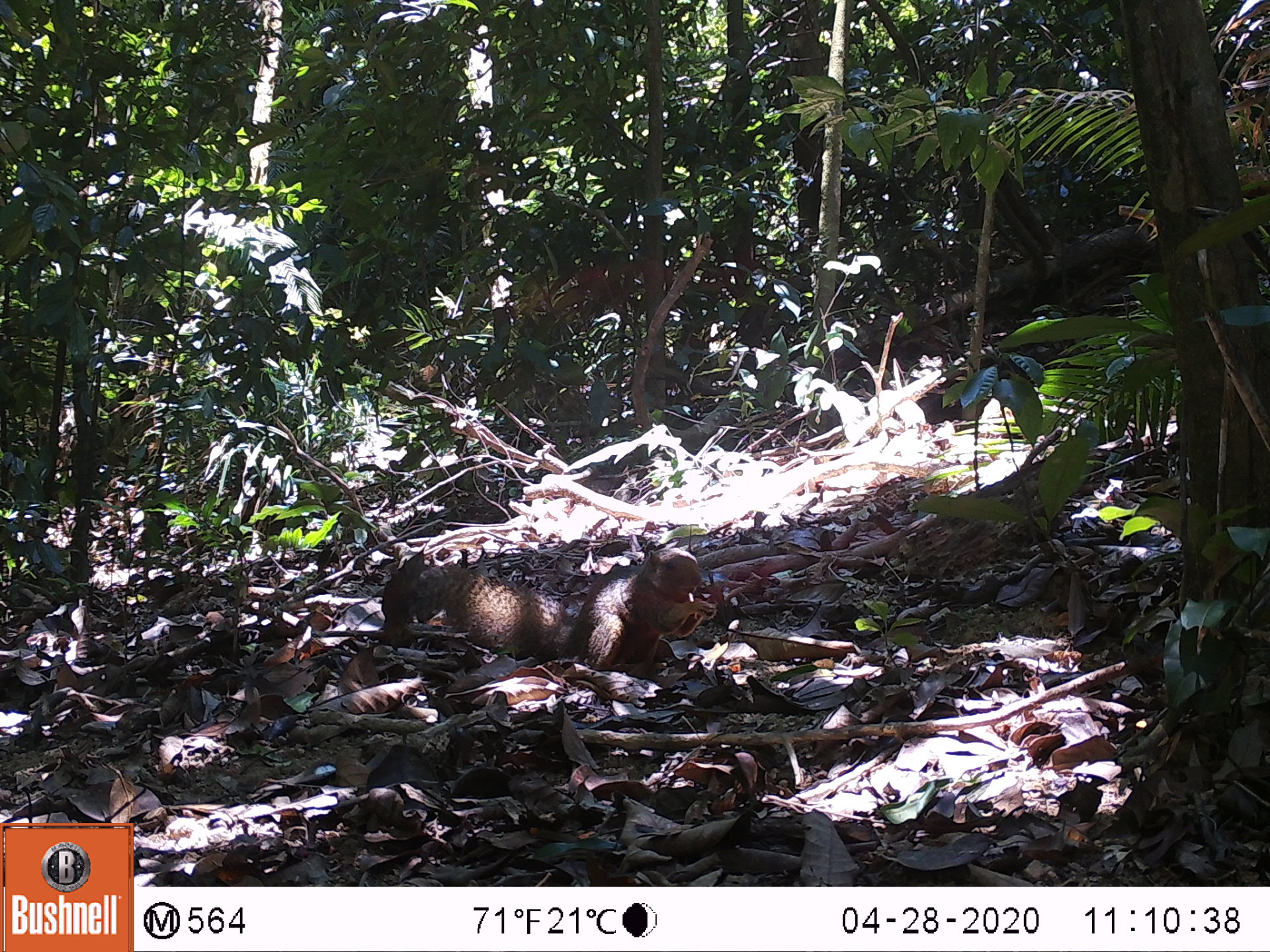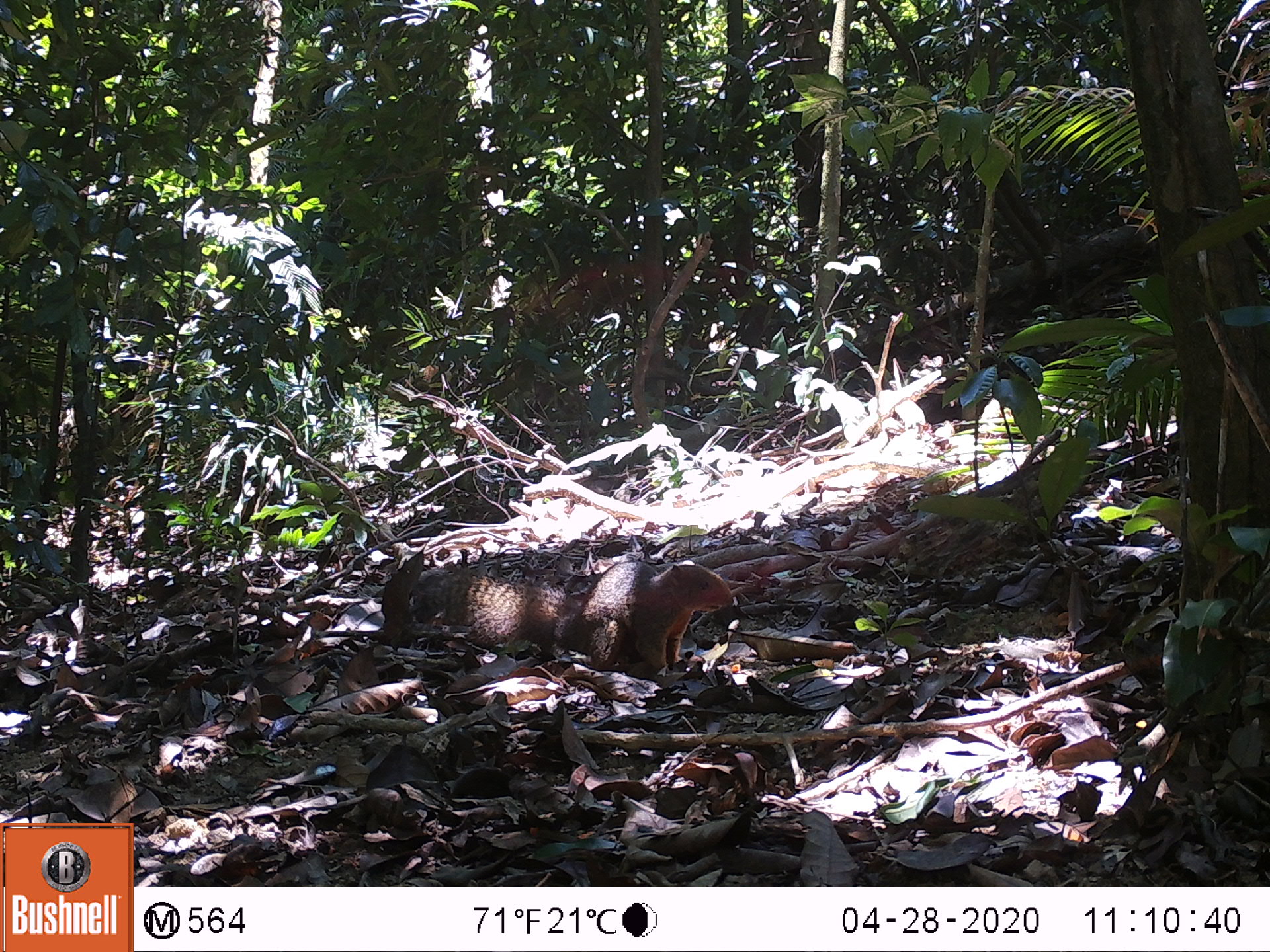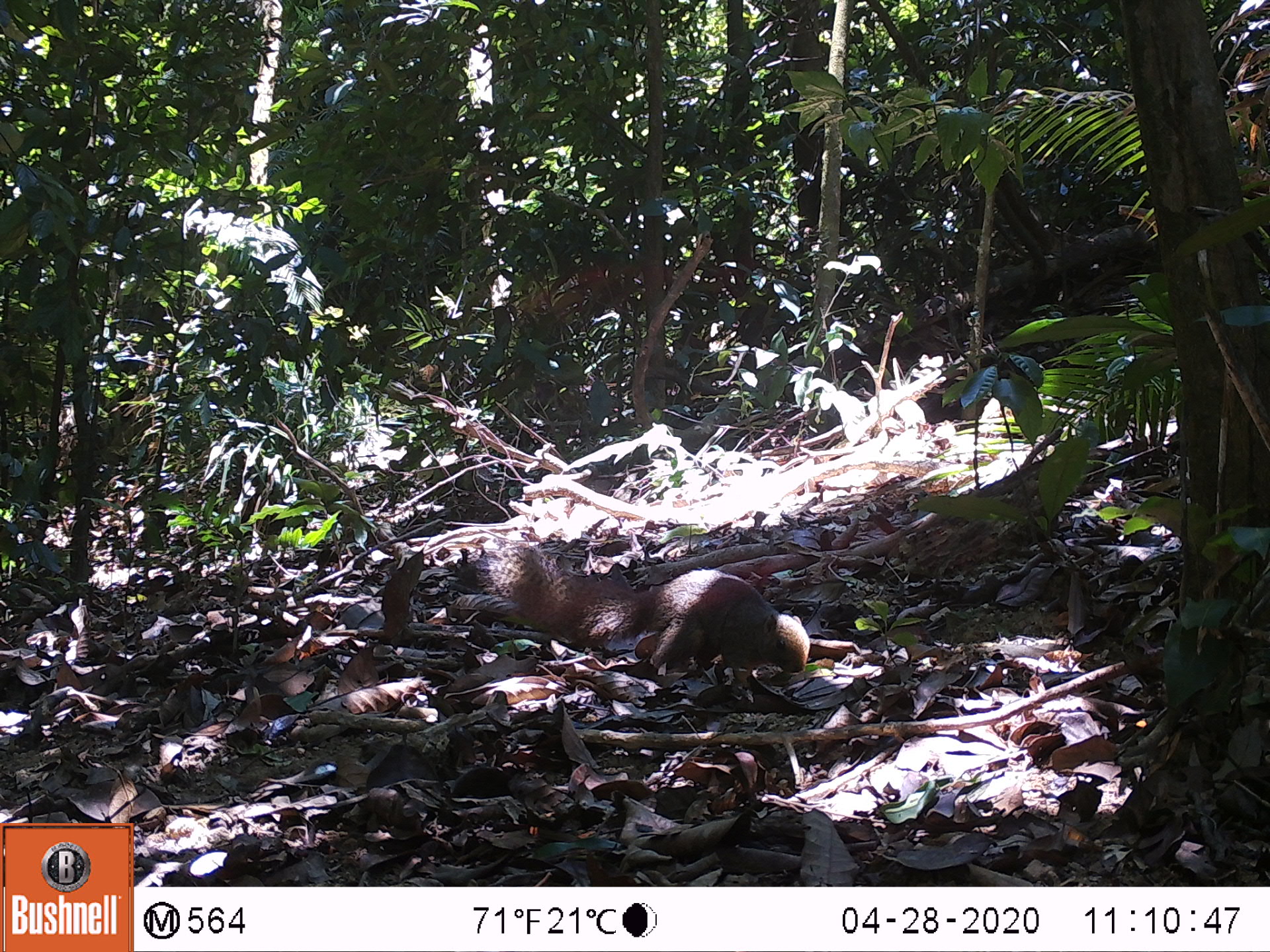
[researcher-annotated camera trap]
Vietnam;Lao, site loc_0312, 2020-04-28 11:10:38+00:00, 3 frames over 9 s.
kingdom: Animalia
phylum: Chordata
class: Mammalia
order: Rodentia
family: Sciuridae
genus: Callosciurus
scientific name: Callosciurus erythraeus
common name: pallas's squirrel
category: pallass squirrel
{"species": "pallass squirrel (pallas's squirrel) (Callosciurus erythraeus)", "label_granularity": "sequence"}